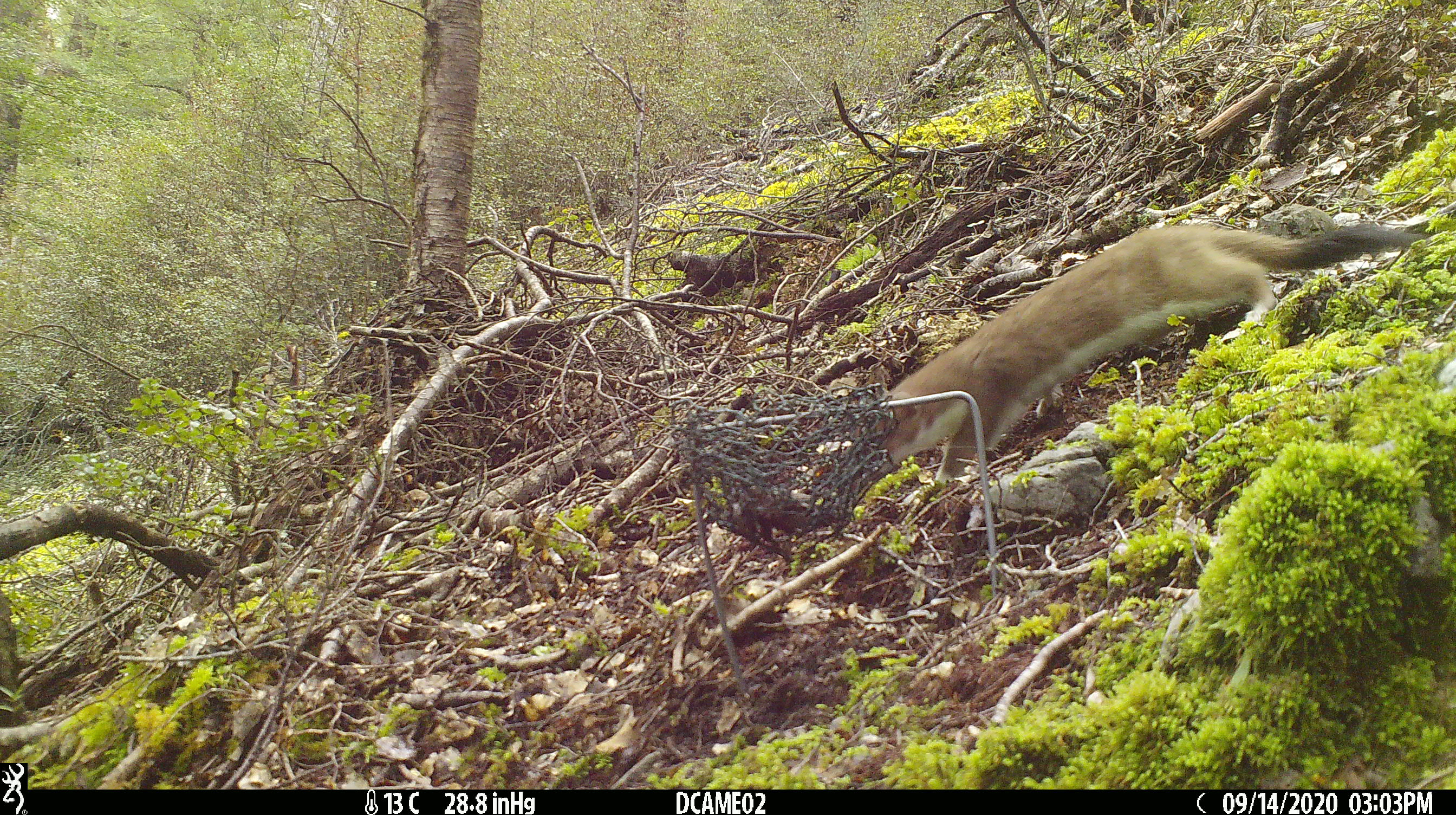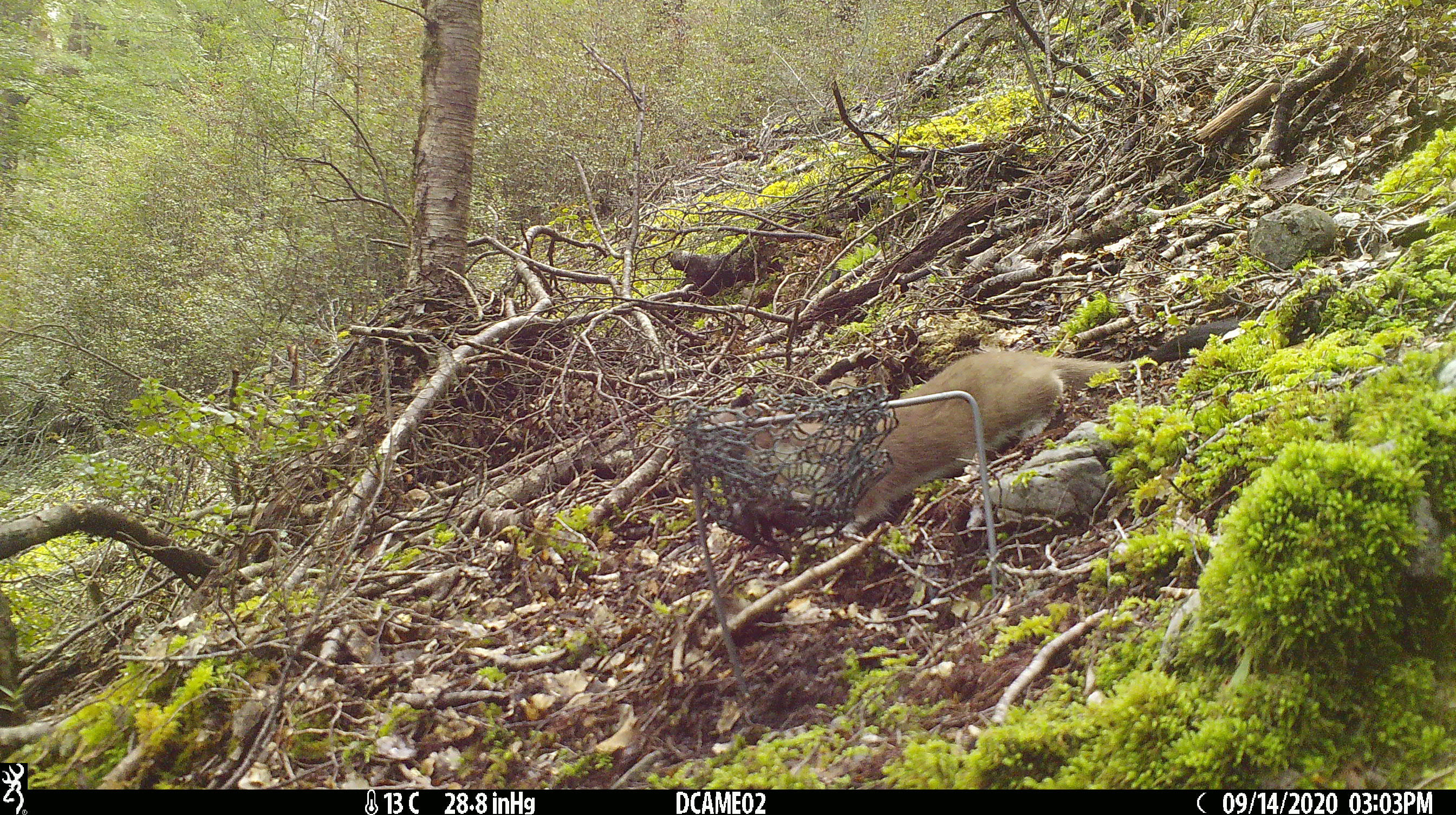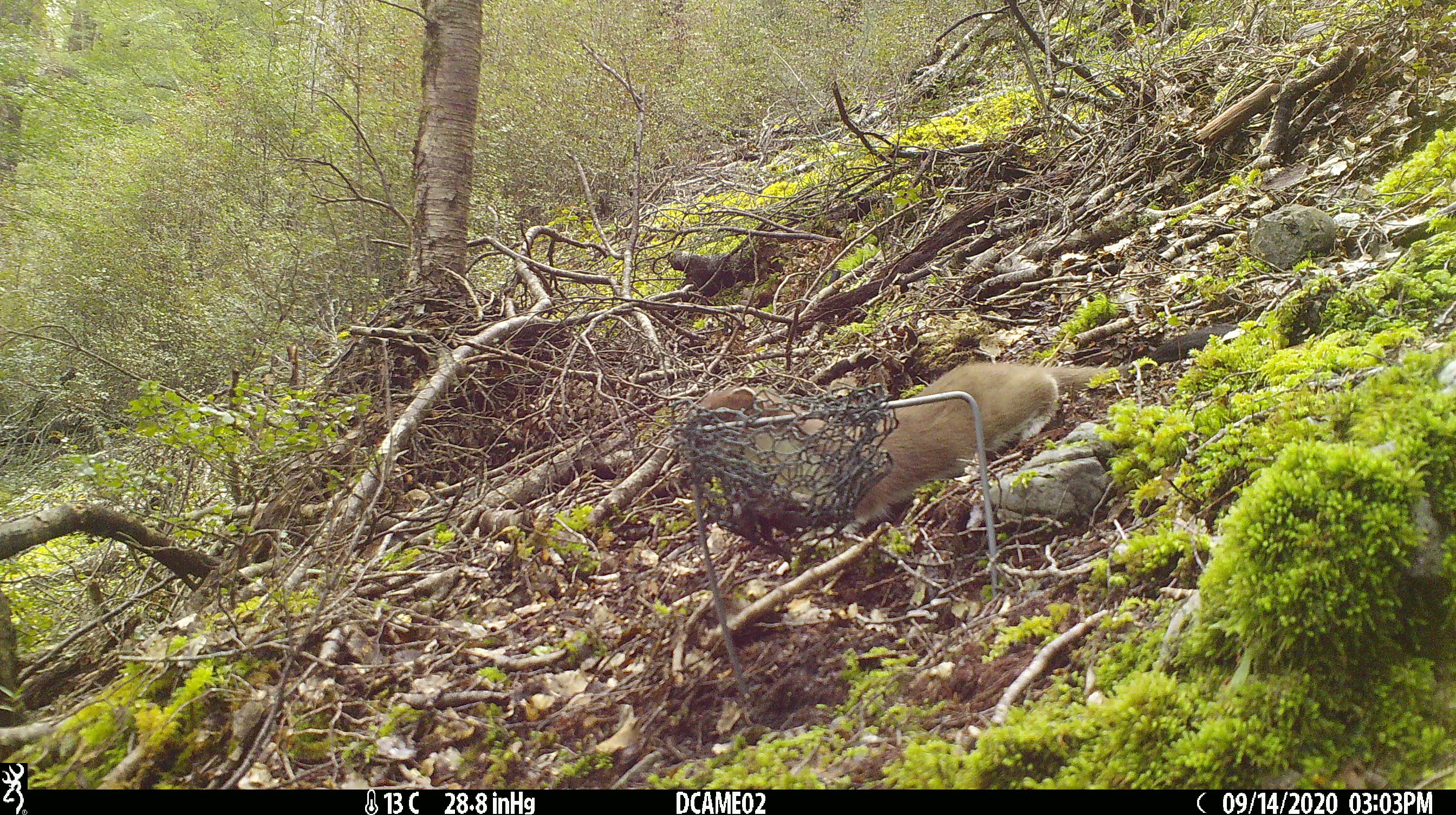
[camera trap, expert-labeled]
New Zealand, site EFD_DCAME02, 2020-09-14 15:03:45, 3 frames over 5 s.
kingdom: Animalia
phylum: Chordata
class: Mammalia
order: Carnivora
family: Mustelidae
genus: Mustela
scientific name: Mustela erminea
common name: stoat